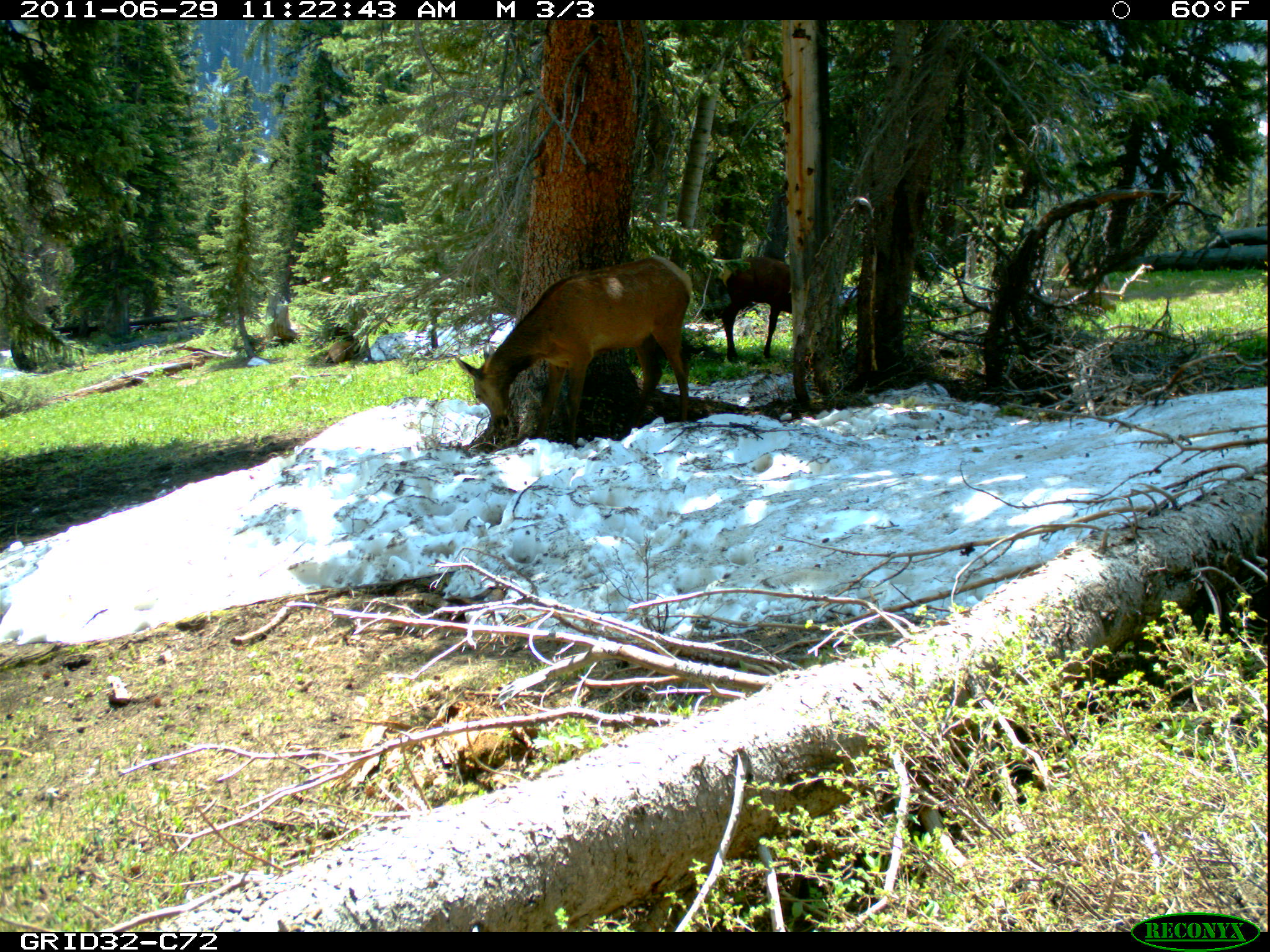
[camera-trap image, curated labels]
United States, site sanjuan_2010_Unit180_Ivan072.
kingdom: Animalia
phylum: Chordata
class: Mammalia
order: Artiodactyla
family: Cervidae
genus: Cervus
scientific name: Cervus elaphus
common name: red deer